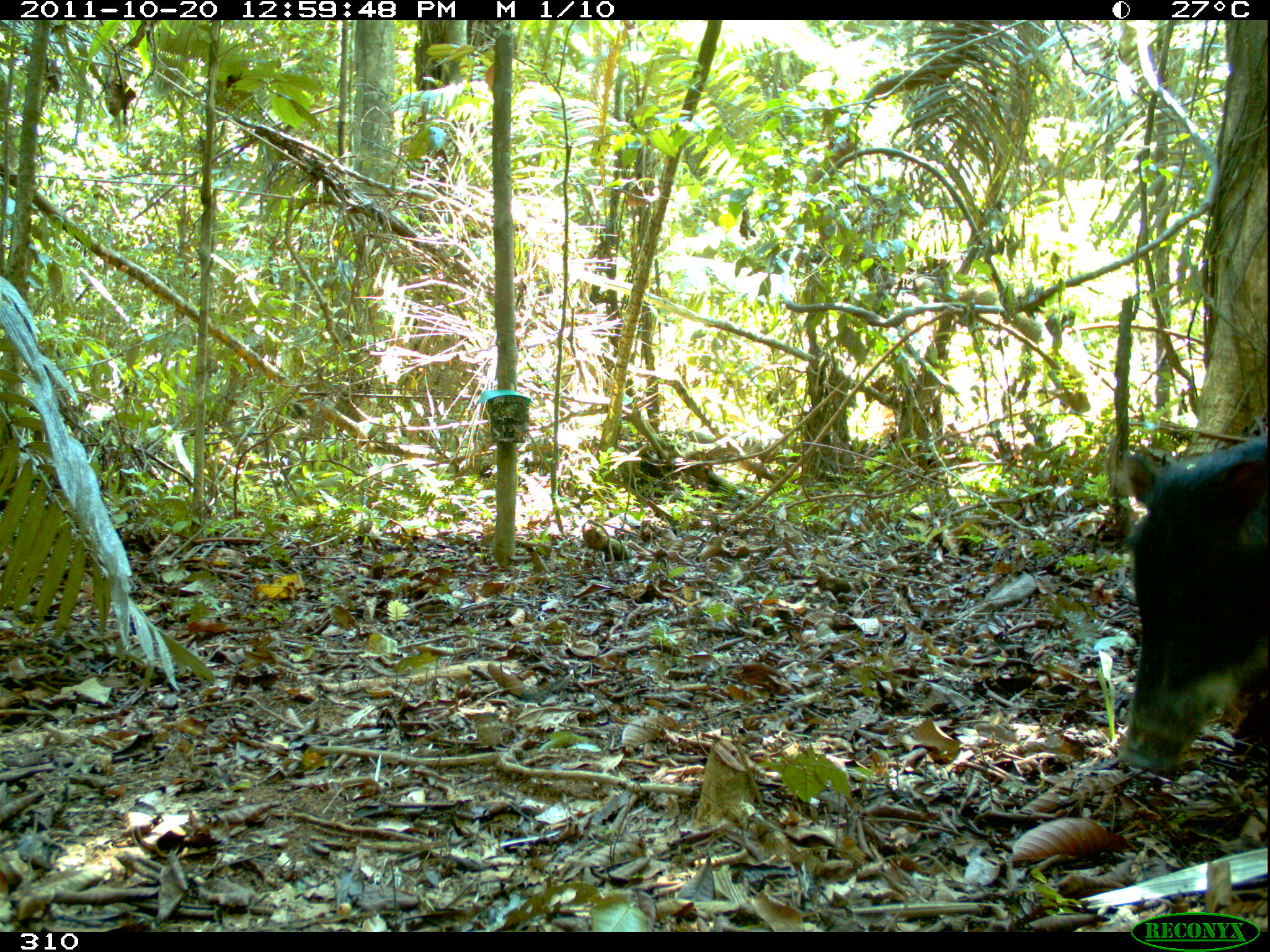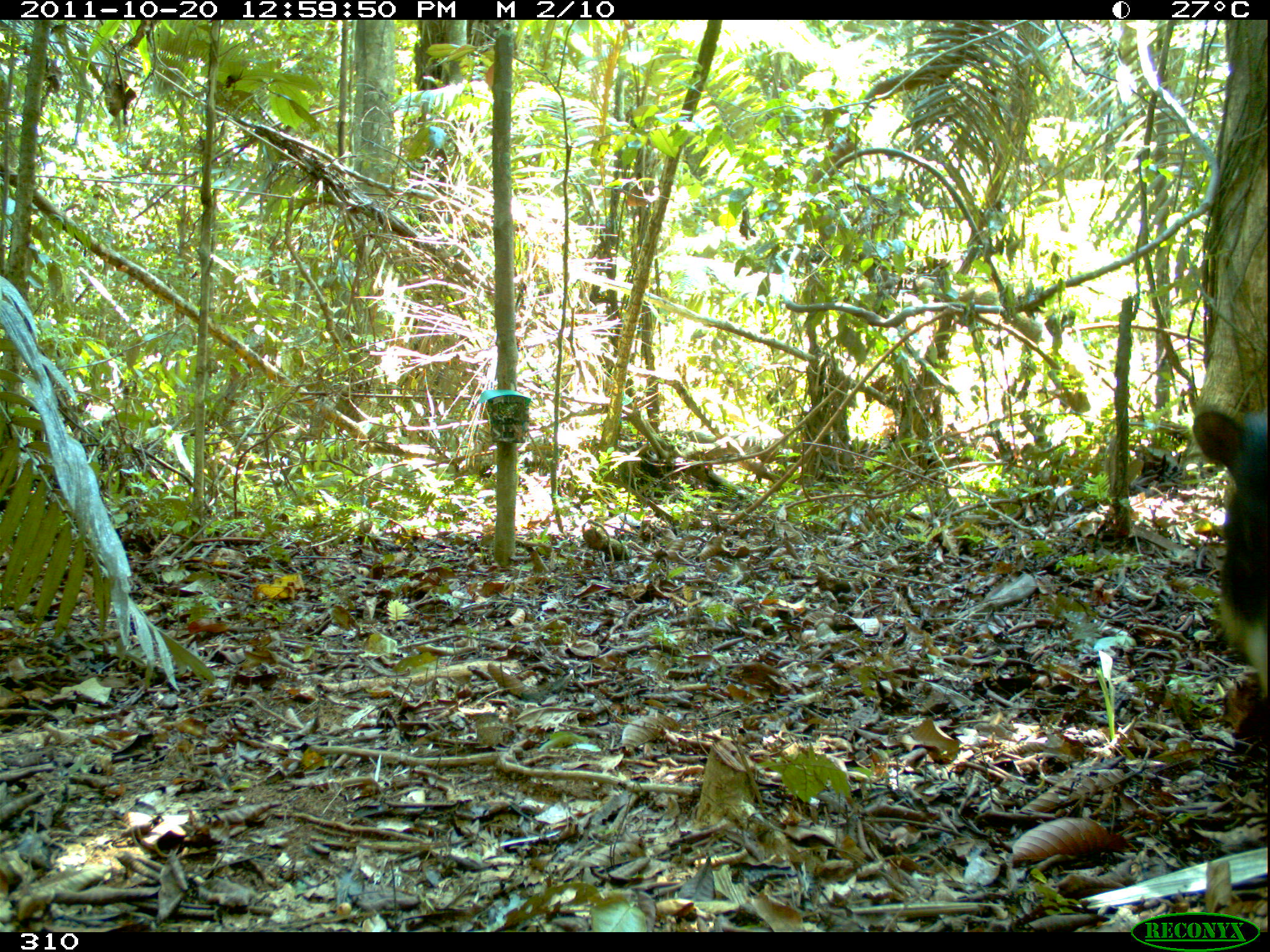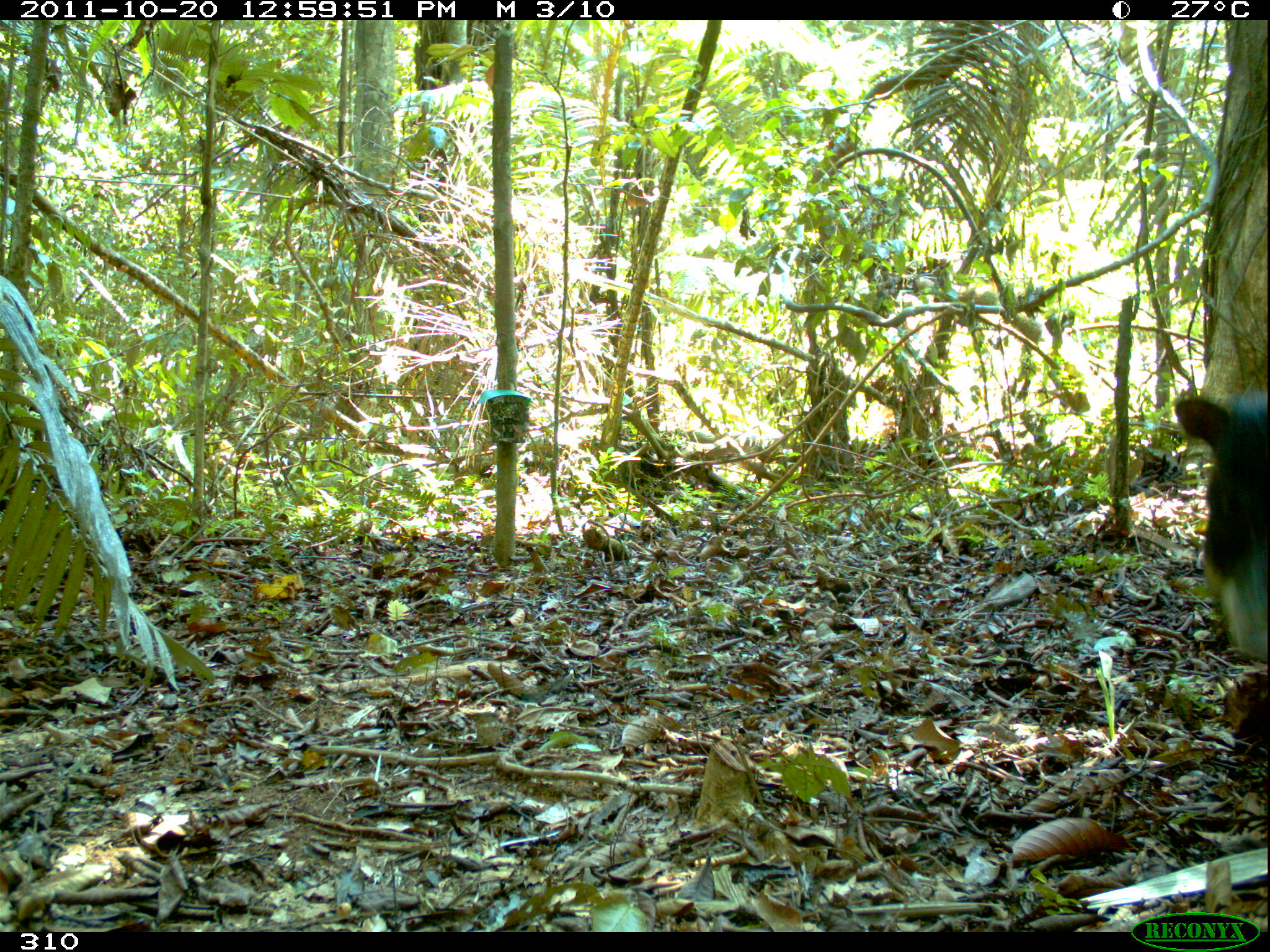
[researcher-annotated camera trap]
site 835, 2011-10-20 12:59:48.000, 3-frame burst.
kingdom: Animalia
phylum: Chordata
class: Mammalia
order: Artiodactyla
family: Tayassuidae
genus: Tayassu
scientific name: Tayassu pecari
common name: white-lipped peccary